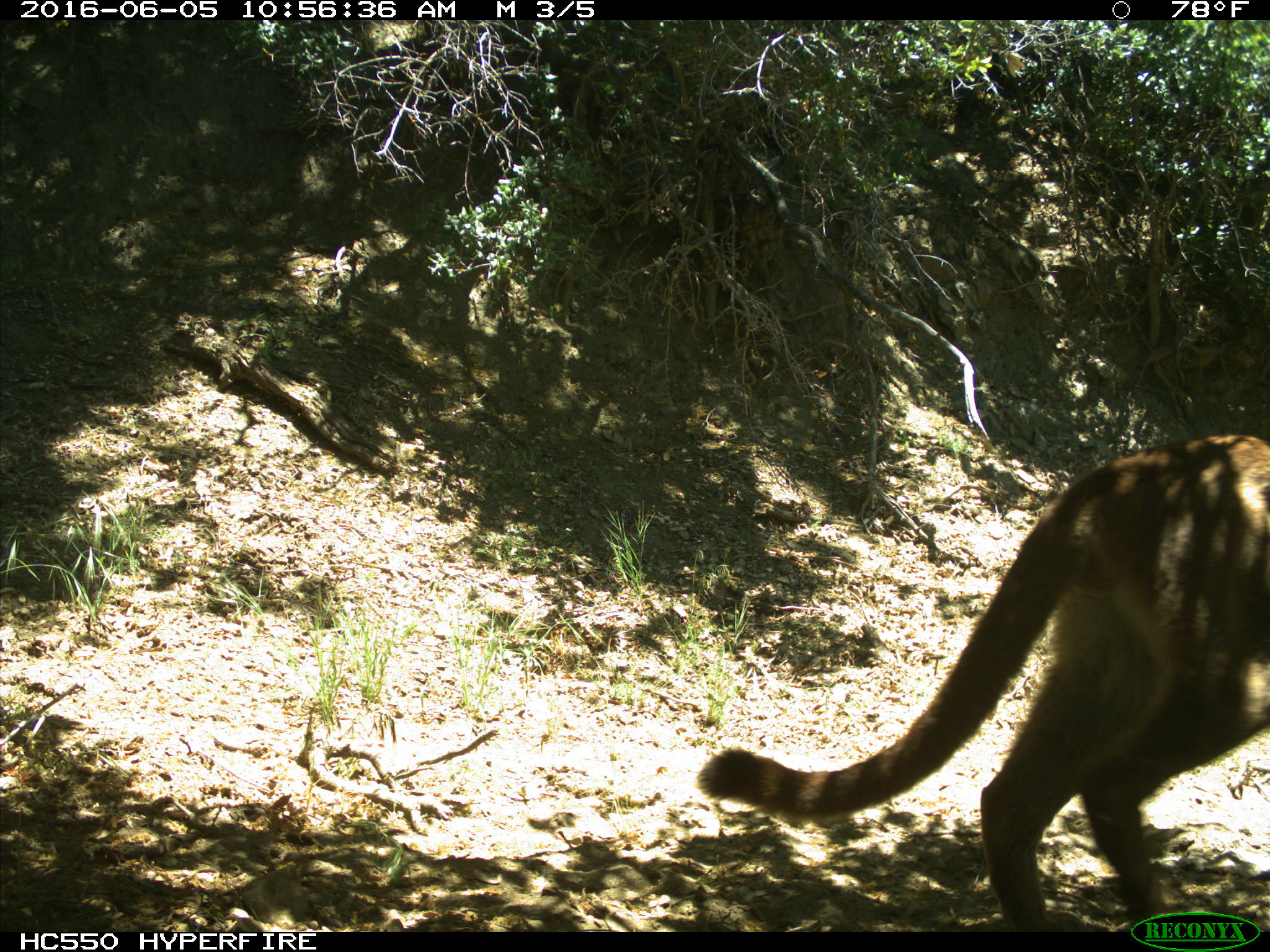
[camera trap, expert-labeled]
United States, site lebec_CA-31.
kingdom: Animalia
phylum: Chordata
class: Mammalia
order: Carnivora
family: Felidae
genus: Puma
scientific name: Puma concolor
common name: mountain lion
Puma concolor (mountain lion).